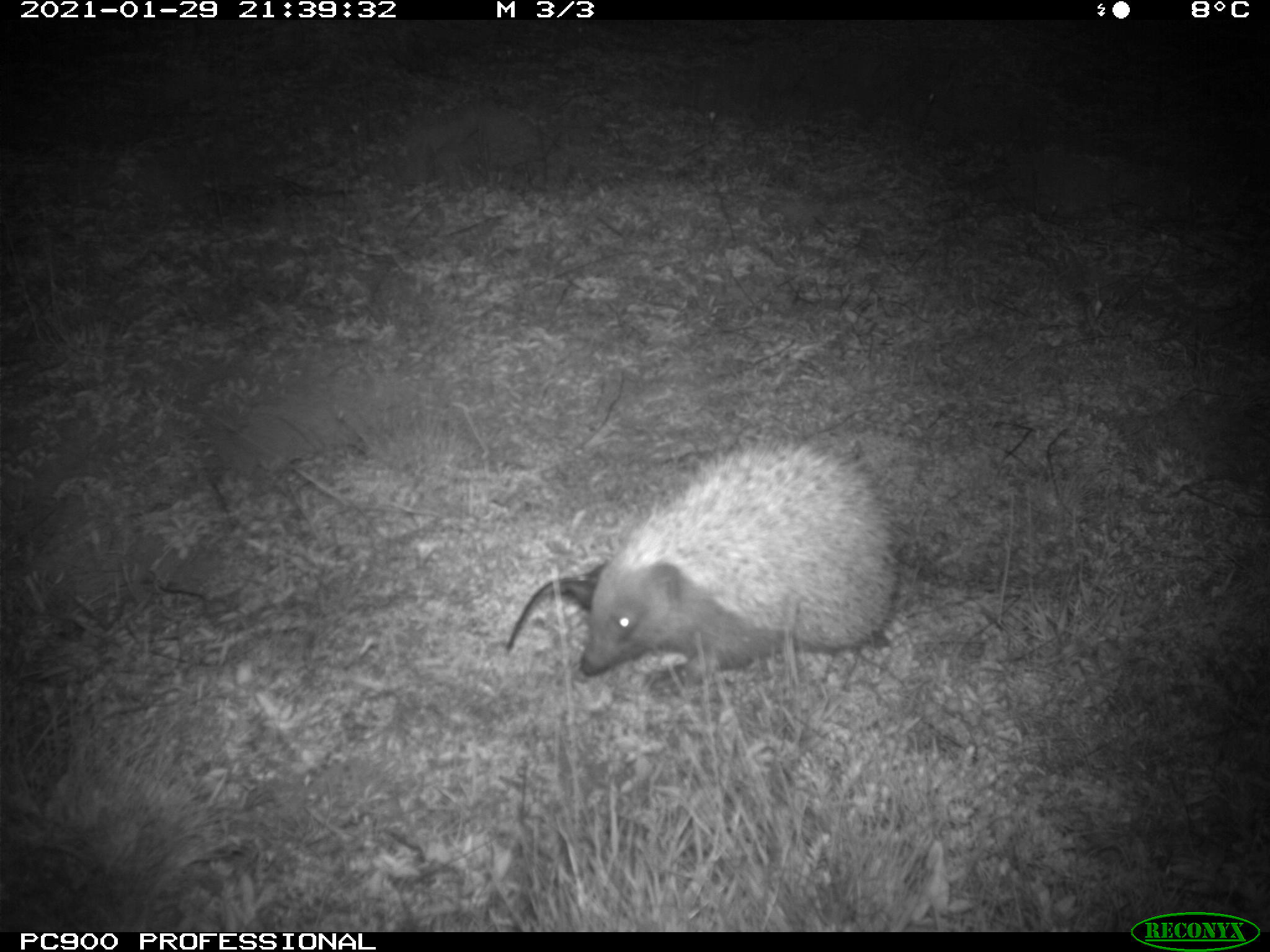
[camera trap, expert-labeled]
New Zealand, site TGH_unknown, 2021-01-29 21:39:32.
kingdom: Animalia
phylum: Chordata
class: Mammalia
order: Eulipotyphla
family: Erinaceidae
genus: Erinaceus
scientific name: Erinaceus europaeus europaeus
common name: european hedgehog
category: hedgehog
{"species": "hedgehog (european hedgehog) (Erinaceus europaeus europaeus)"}